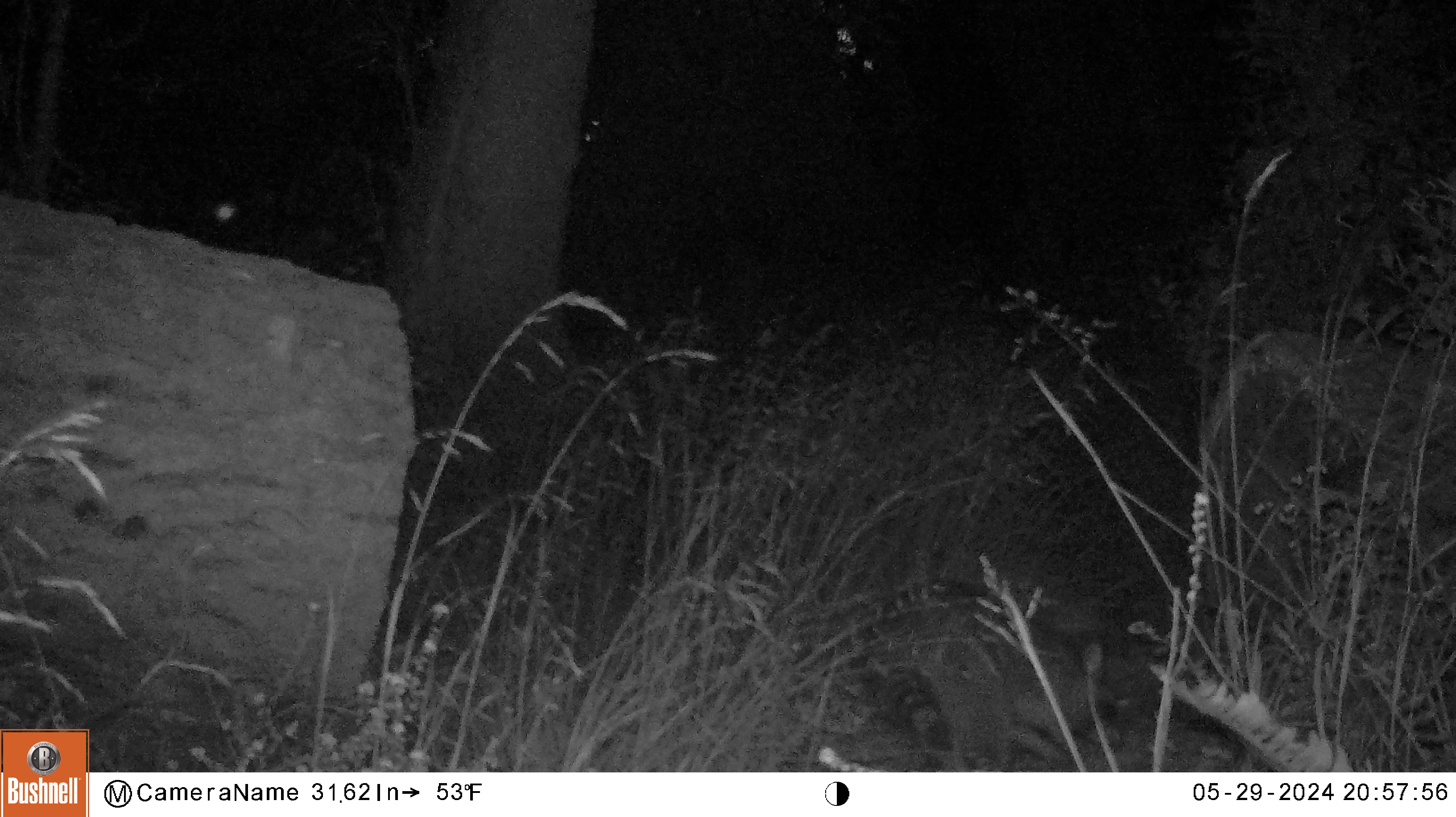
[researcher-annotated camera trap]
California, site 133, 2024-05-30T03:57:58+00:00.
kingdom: Animalia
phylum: Chordata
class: Mammalia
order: Carnivora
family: Procyonidae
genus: Procyon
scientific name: Procyon lotor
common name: raccoon